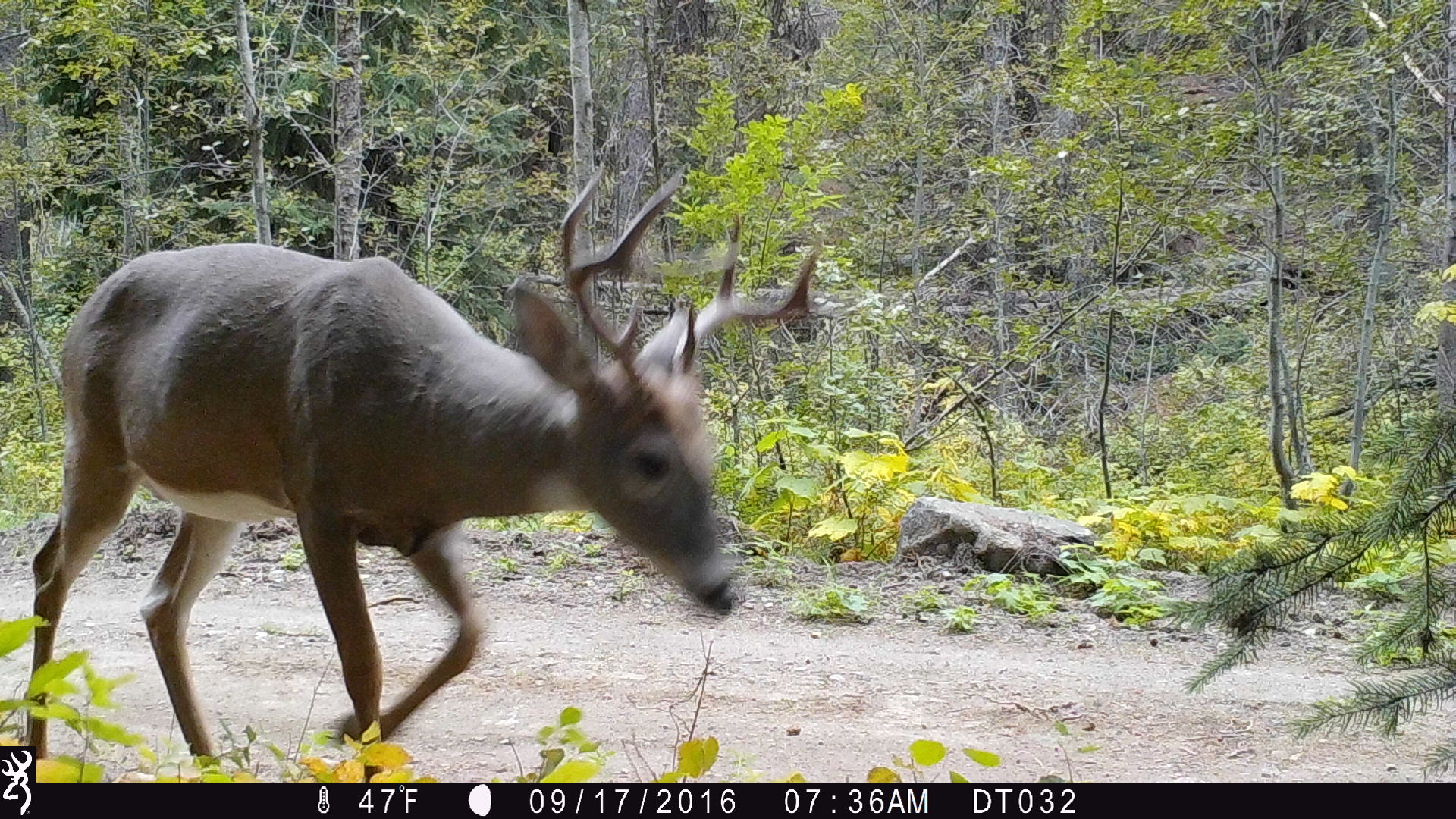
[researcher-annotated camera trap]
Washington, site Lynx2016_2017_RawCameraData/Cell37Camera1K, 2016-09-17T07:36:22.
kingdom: Animalia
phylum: Chordata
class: Mammalia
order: Artiodactyla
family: Cervidae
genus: Odocoileus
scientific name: Odocoileus virginianus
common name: white-tailed deer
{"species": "Odocoileus virginianus (white-tailed deer)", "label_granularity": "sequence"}